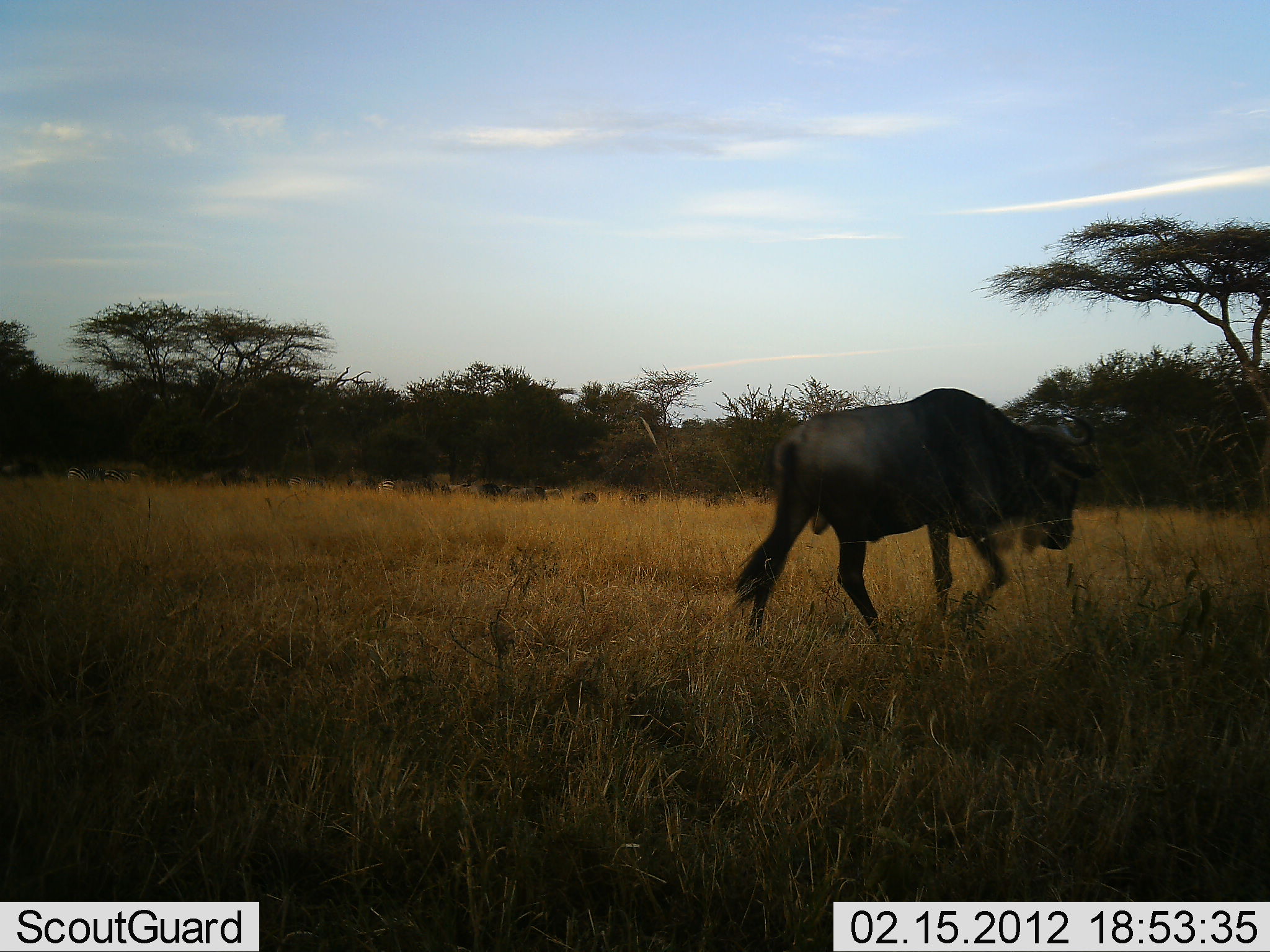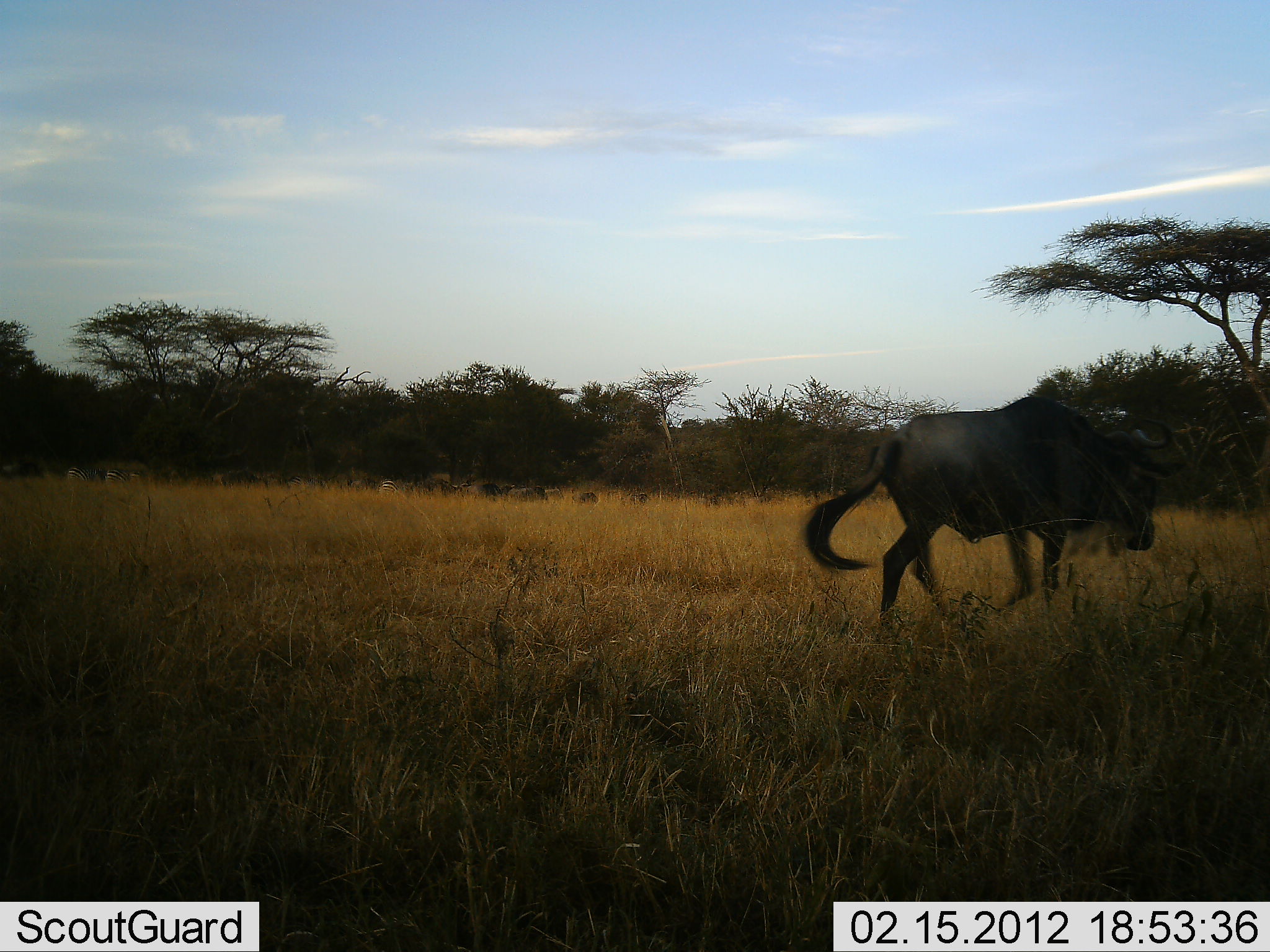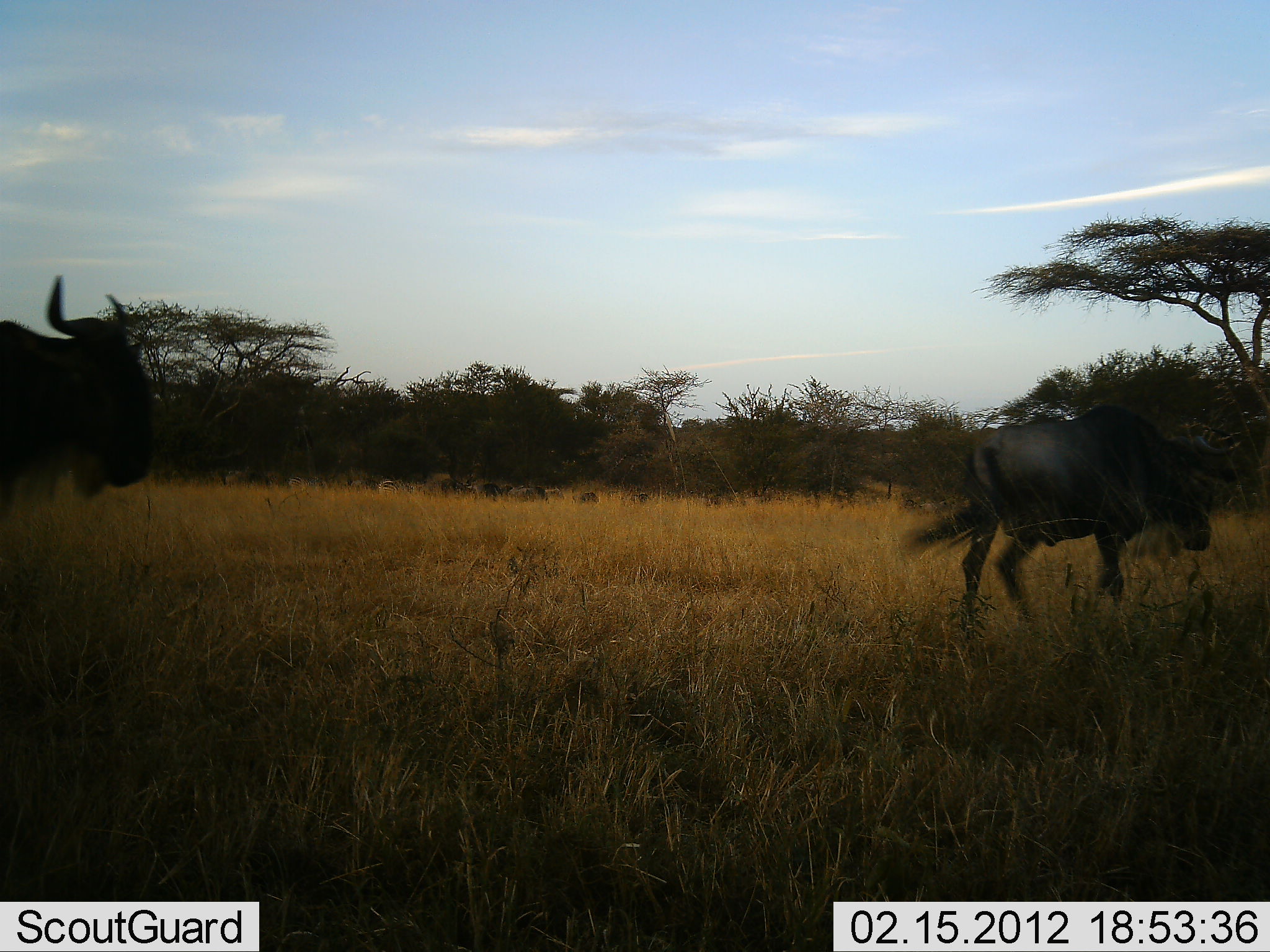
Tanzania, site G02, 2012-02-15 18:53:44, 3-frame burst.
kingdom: Animalia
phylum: Chordata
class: Mammalia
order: Artiodactyla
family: Bovidae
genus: Connochaetes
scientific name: Connochaetes taurinus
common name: blue wildebeest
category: wildebeest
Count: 11-50.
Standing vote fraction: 38%.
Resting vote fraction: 0%.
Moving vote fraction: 100%.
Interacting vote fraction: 0%.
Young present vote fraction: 0%.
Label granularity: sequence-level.